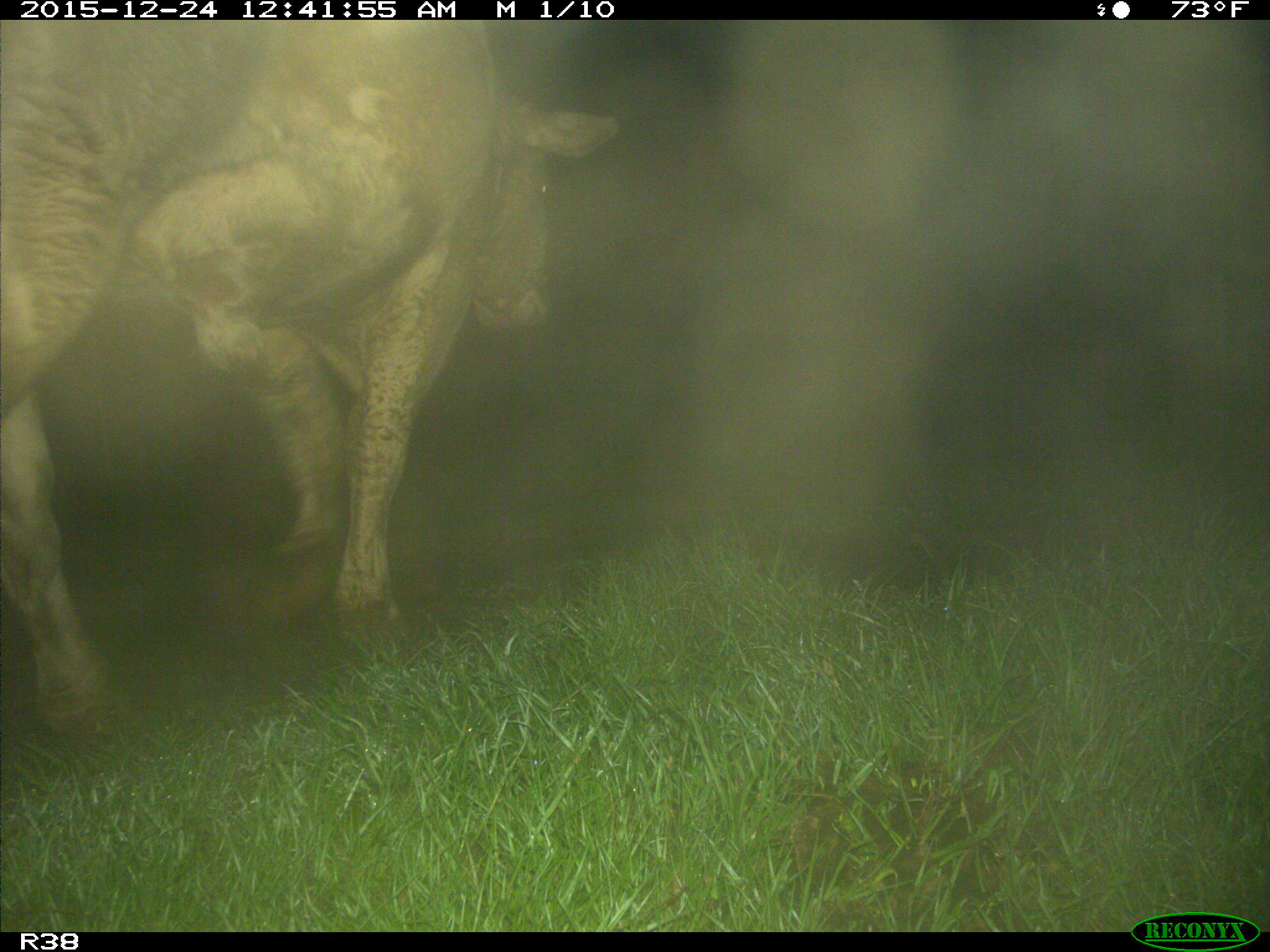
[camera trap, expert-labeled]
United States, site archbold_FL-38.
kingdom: Animalia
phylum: Chordata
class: Mammalia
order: Artiodactyla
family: Bovidae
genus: Bos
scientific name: Bos taurus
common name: domestic cow